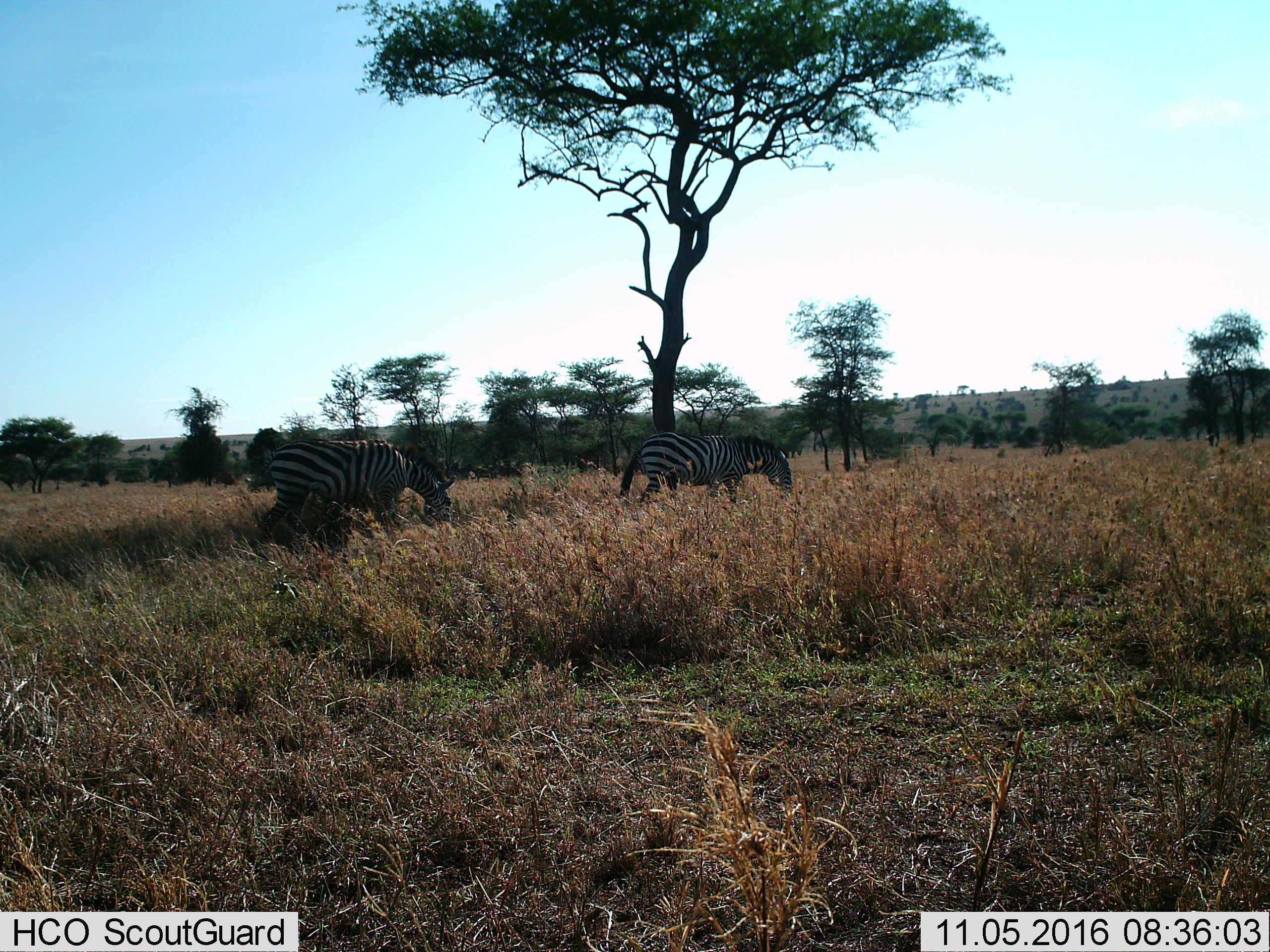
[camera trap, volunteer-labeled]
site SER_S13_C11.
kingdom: Animalia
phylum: Chordata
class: Mammalia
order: Perissodactyla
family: Equidae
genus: Equus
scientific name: Equus quagga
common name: plains zebra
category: zebraplains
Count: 2.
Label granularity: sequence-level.